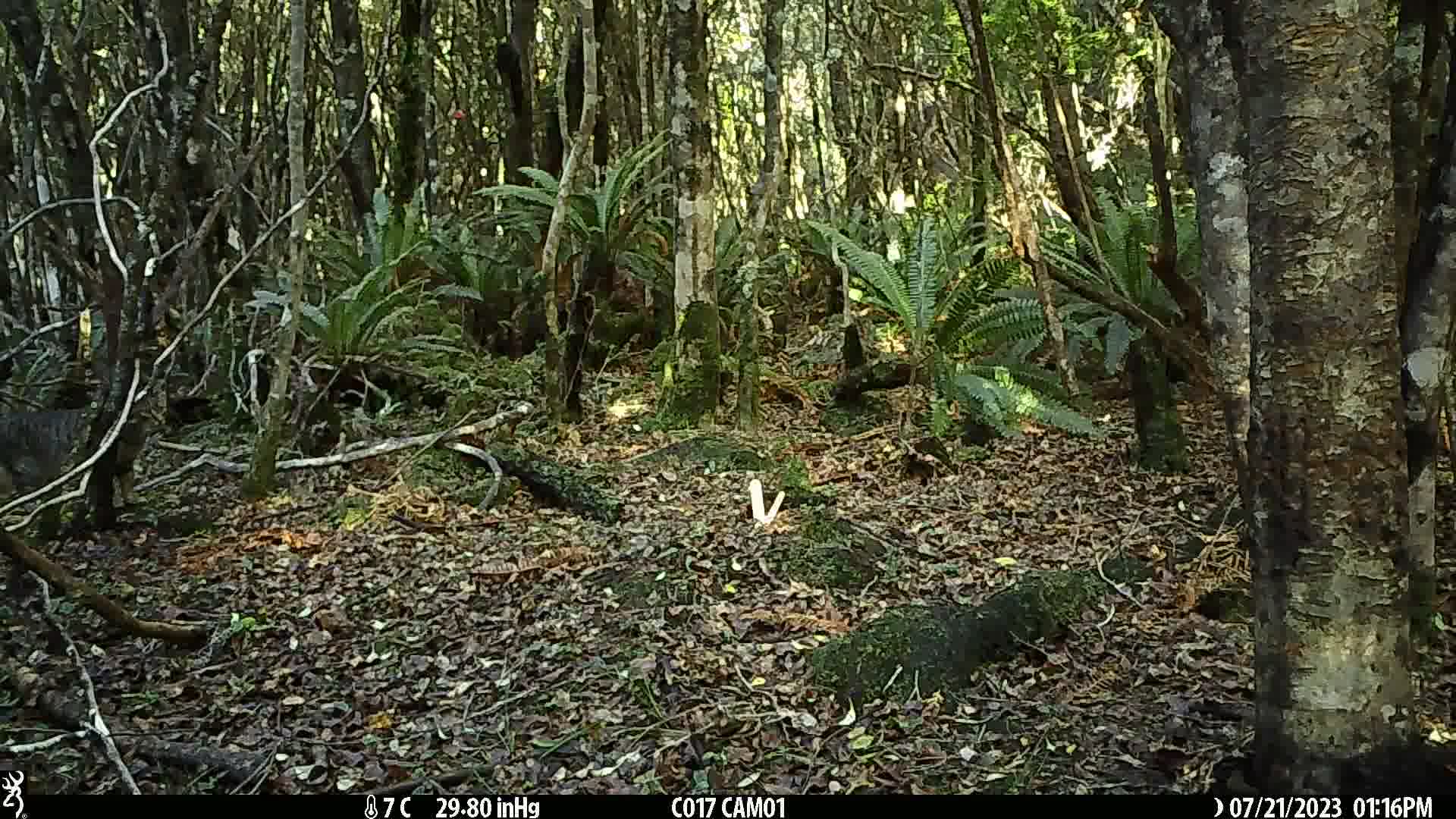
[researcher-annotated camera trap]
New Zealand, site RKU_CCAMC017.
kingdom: Animalia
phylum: Chordata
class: Mammalia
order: Carnivora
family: Felidae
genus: Felis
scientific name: Felis catus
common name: domestic cat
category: cat